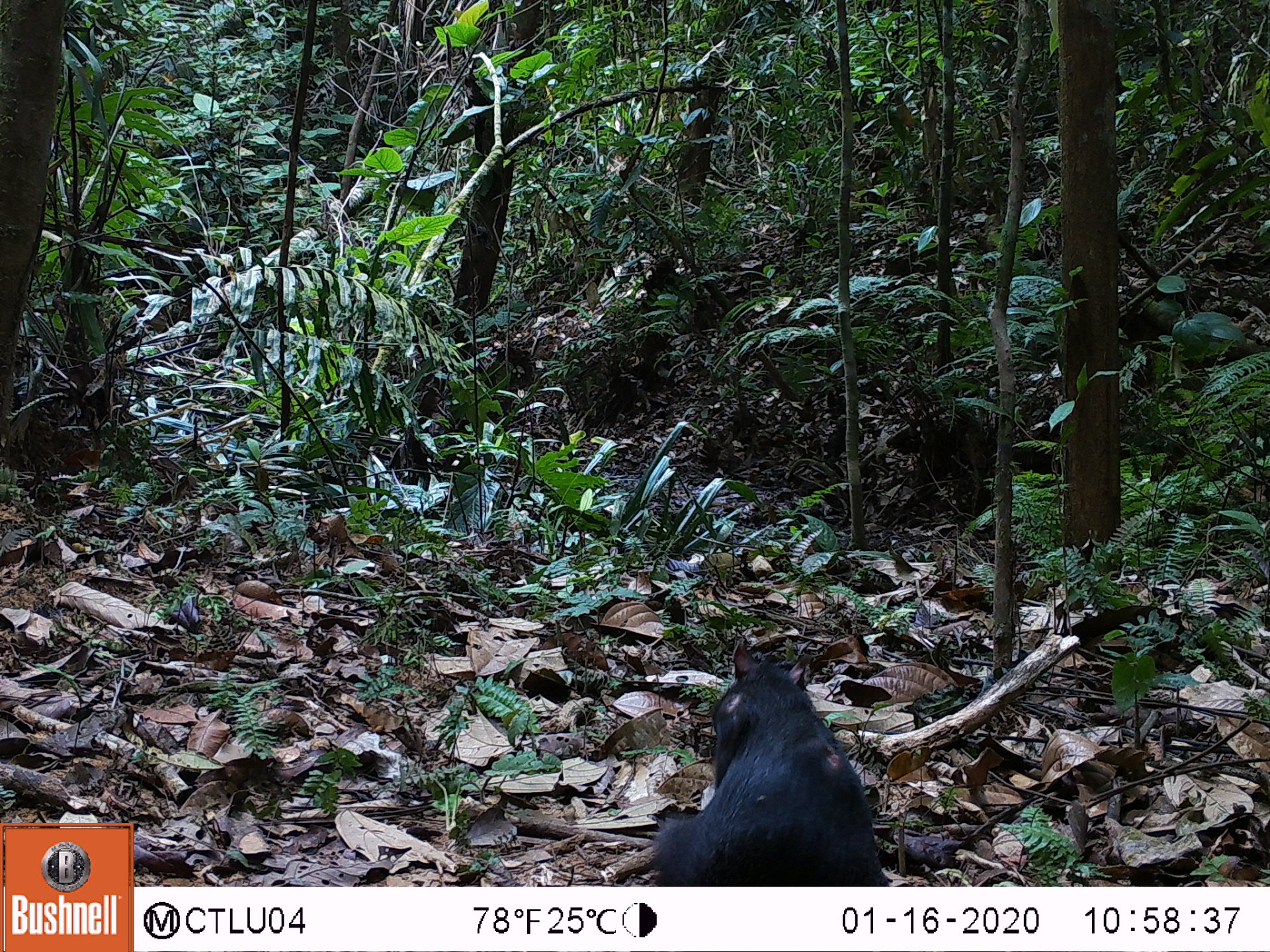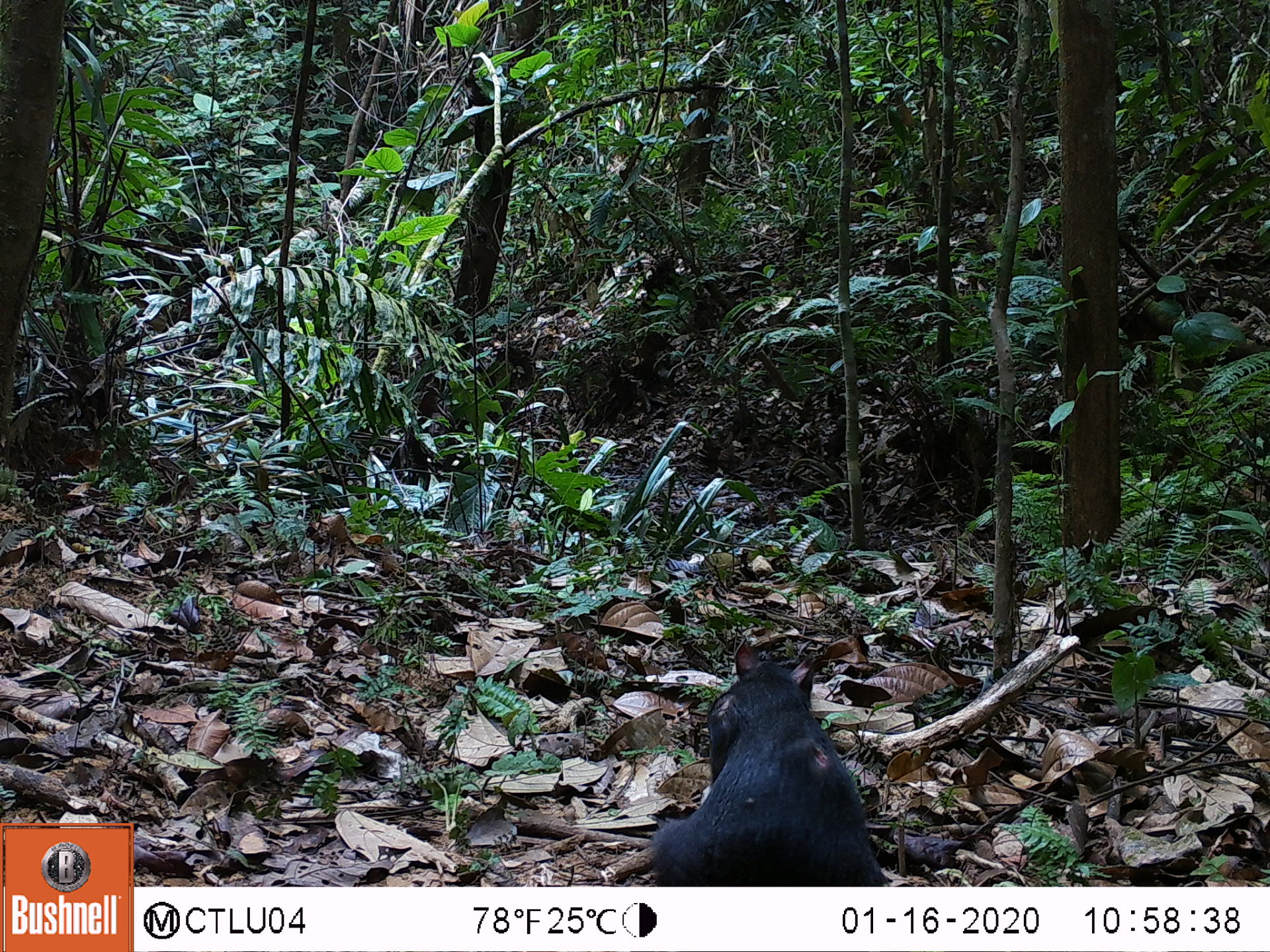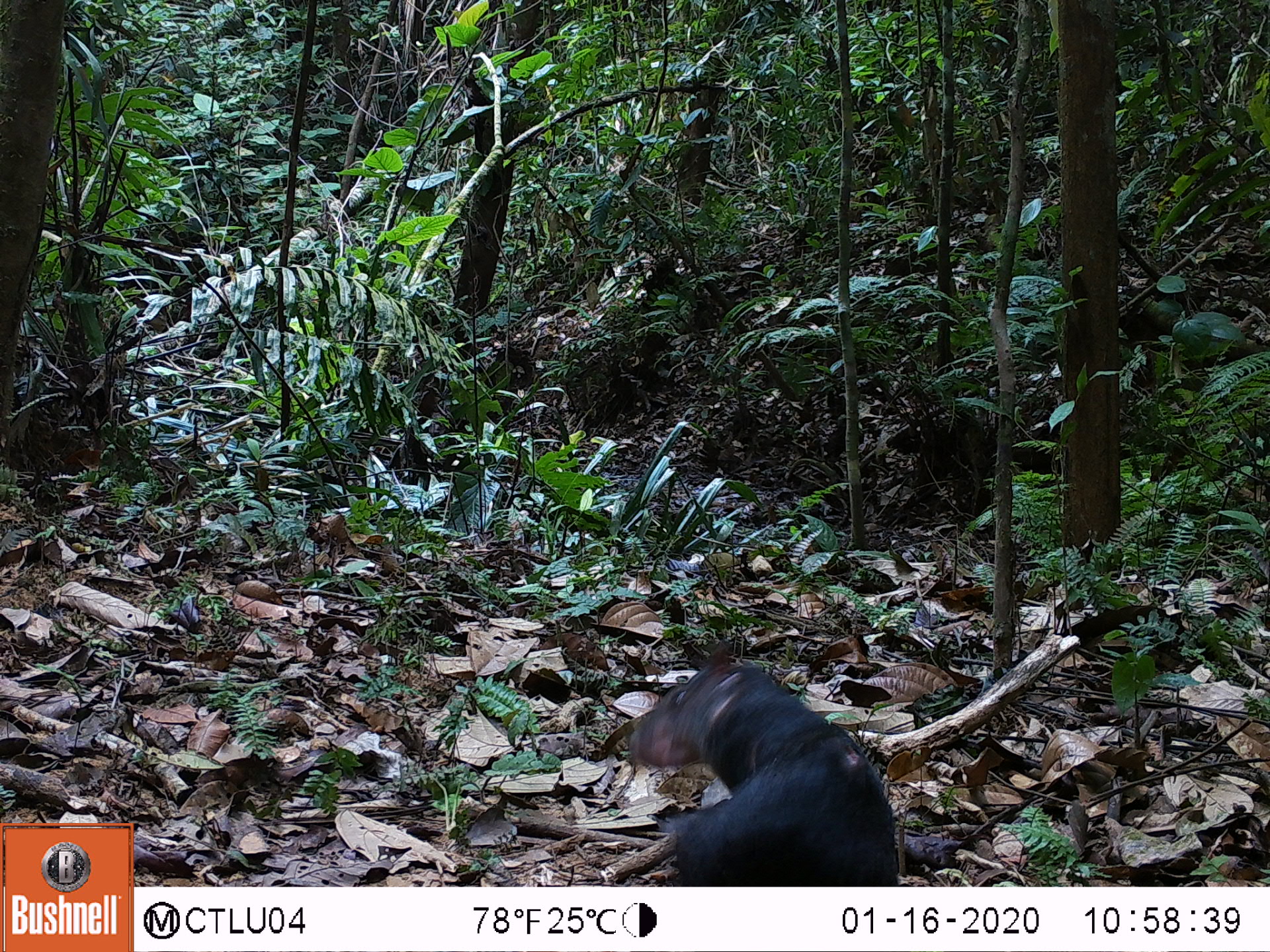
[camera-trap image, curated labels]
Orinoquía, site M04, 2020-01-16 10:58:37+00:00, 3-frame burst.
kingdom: Animalia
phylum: Chordata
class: Mammalia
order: Rodentia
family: Dasyproctidae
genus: Dasyprocta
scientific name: Dasyprocta fuliginosa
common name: black agouti